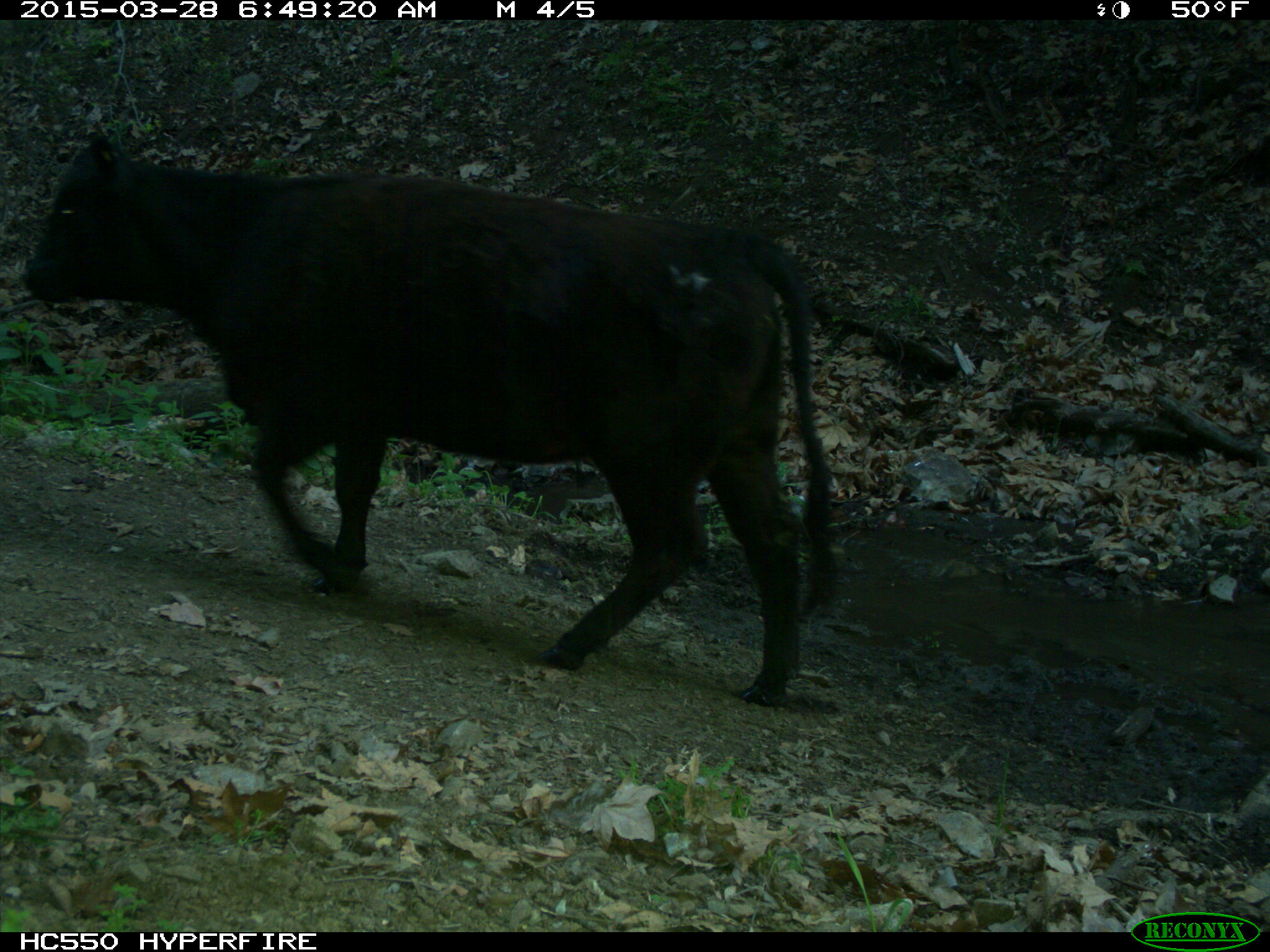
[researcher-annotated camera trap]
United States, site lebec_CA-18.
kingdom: Animalia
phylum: Chordata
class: Mammalia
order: Artiodactyla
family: Bovidae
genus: Bos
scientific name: Bos taurus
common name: domestic cow